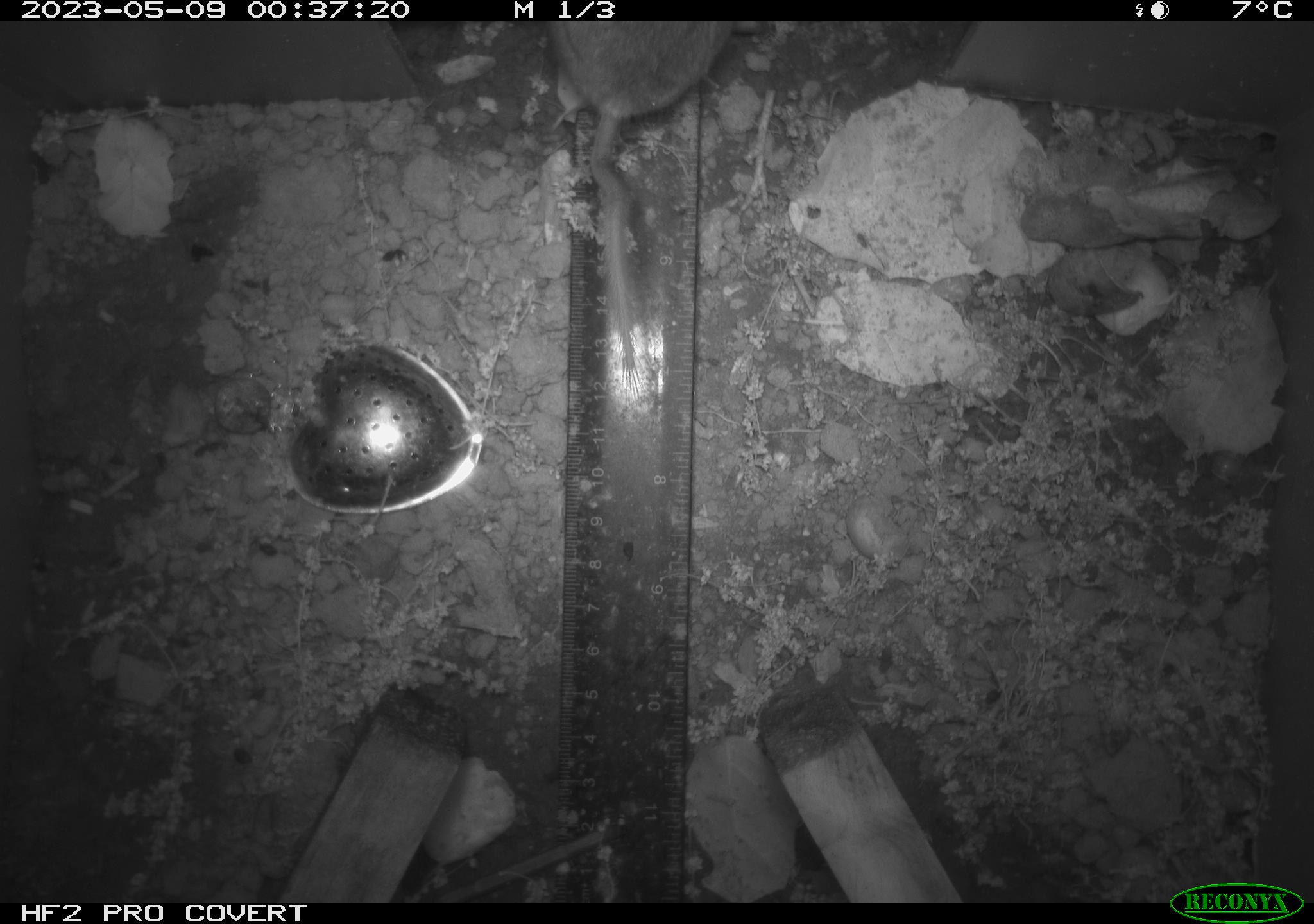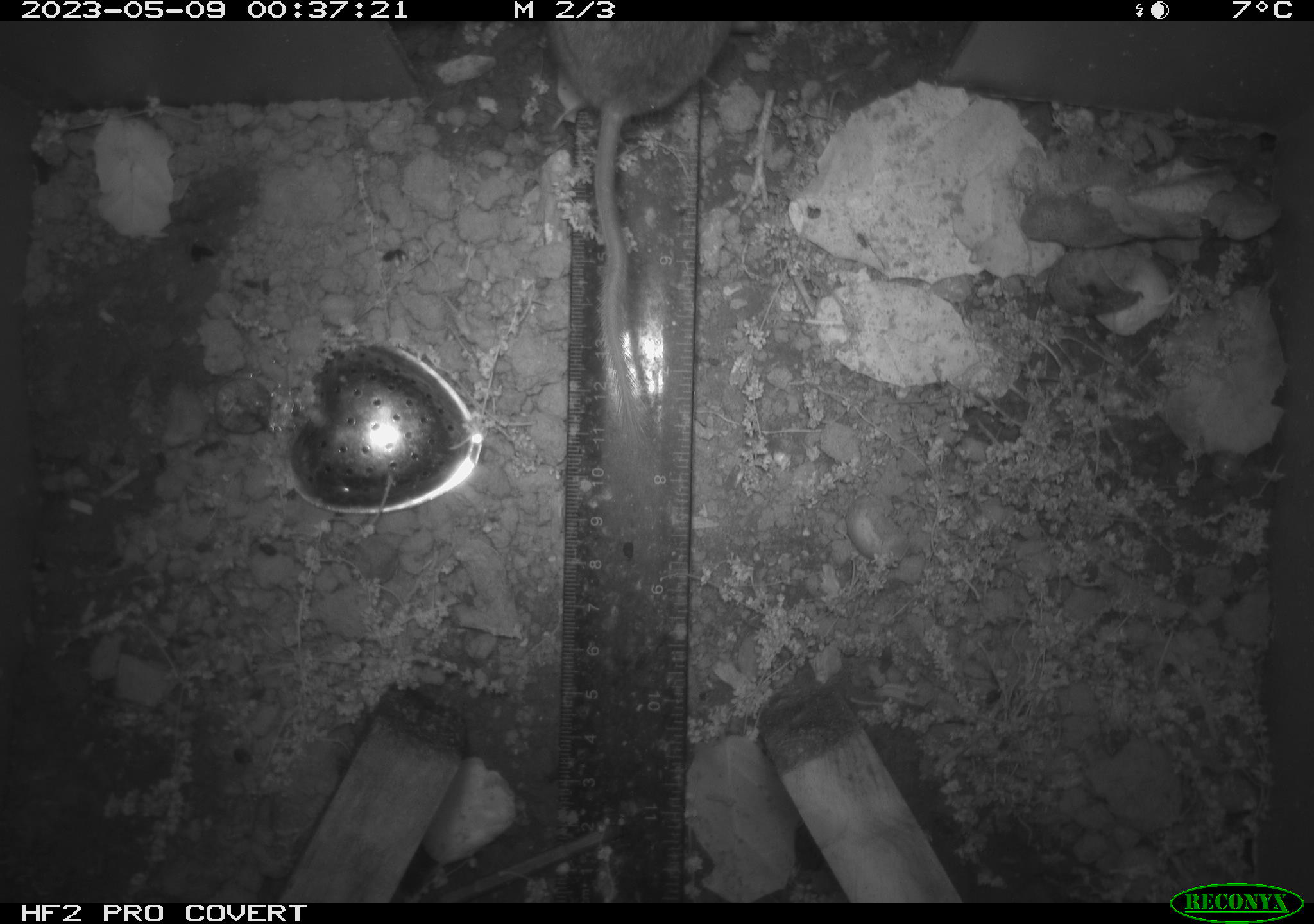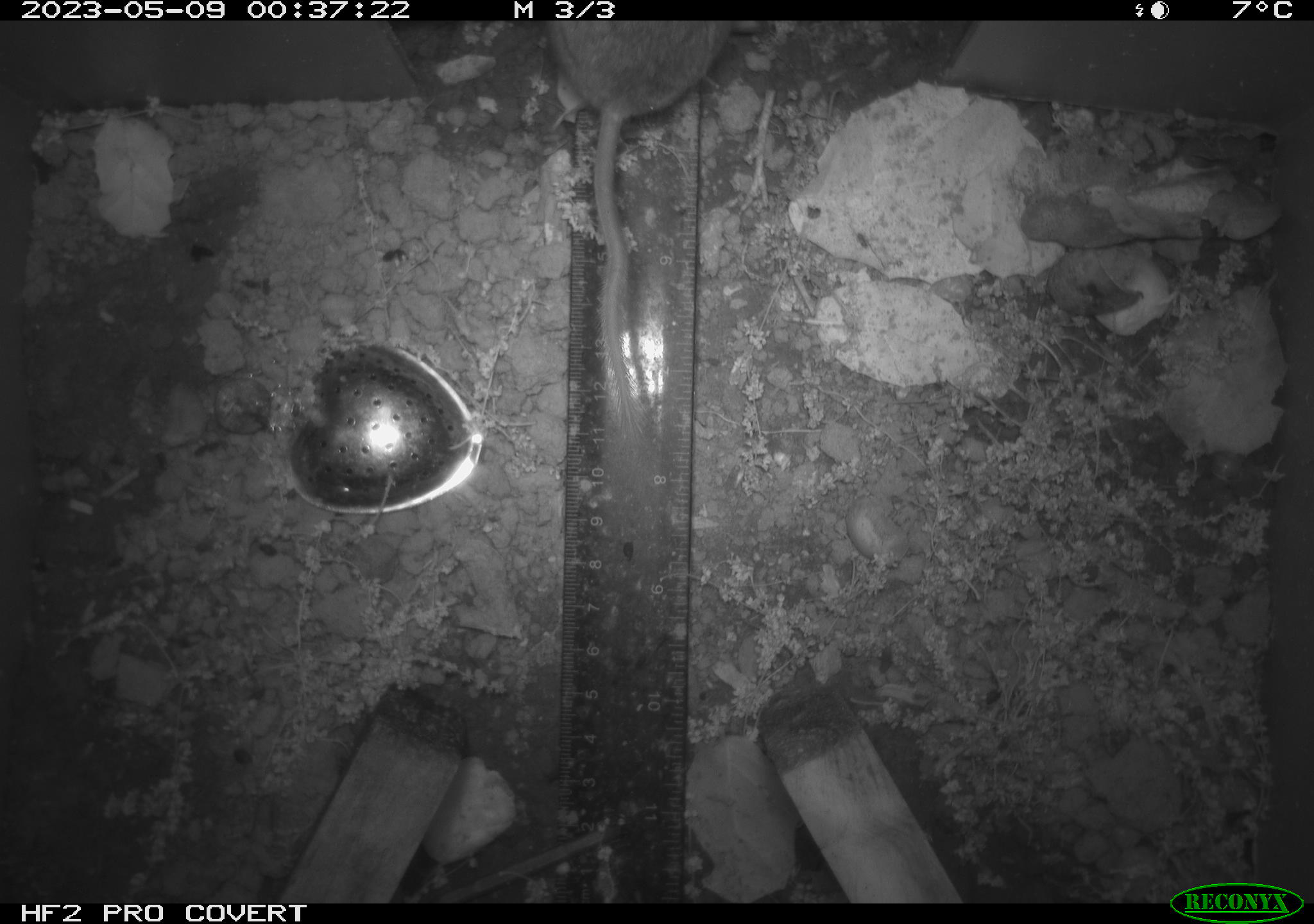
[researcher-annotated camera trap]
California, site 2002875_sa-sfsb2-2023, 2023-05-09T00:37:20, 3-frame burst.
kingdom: Animalia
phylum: Chordata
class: Mammalia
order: Rodentia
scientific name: Rodentia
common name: mouse species